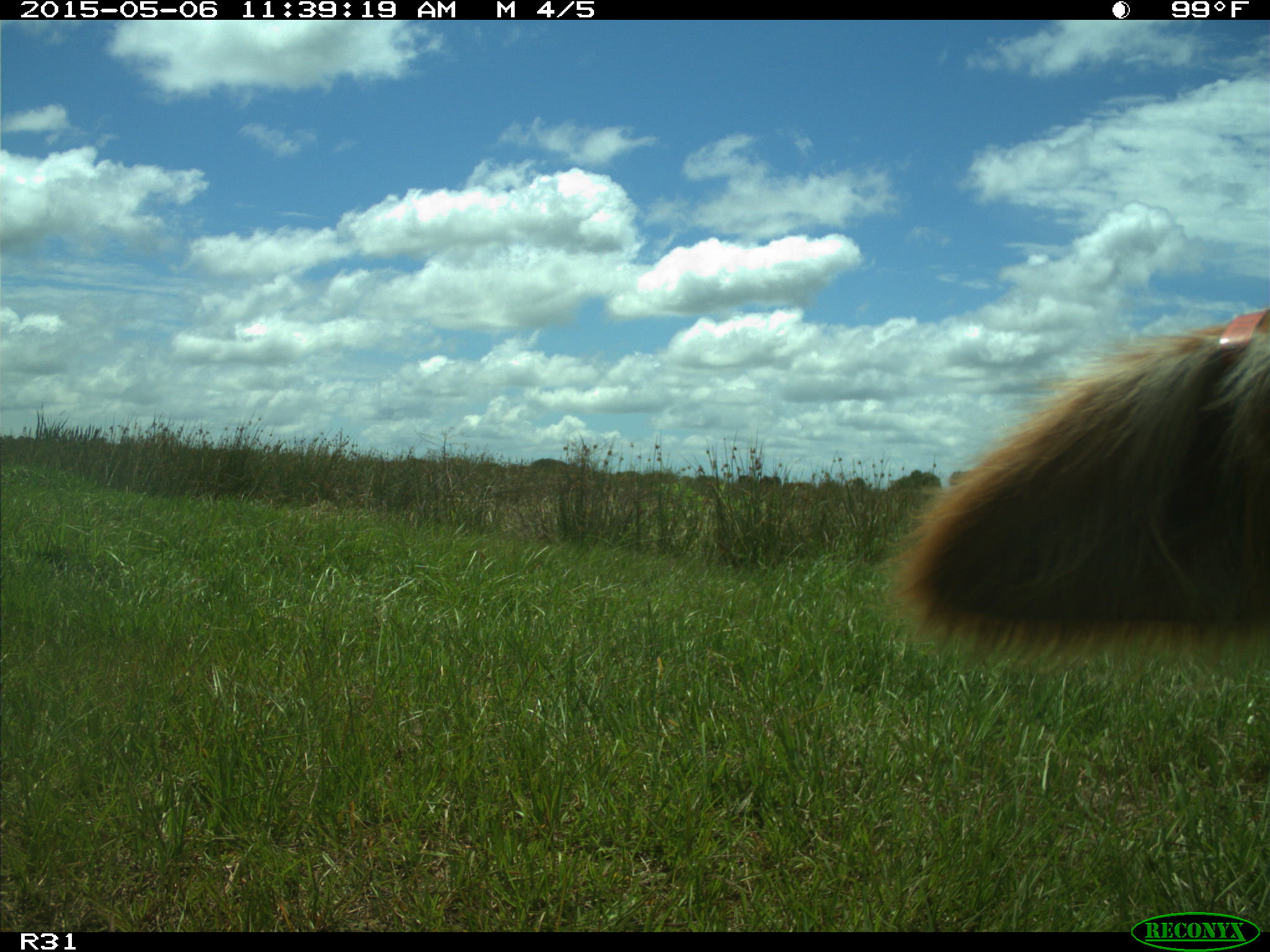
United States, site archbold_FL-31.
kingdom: Animalia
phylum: Chordata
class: Mammalia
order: Artiodactyla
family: Bovidae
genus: Bos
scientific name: Bos taurus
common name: domestic cow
Bos taurus (domestic cow).